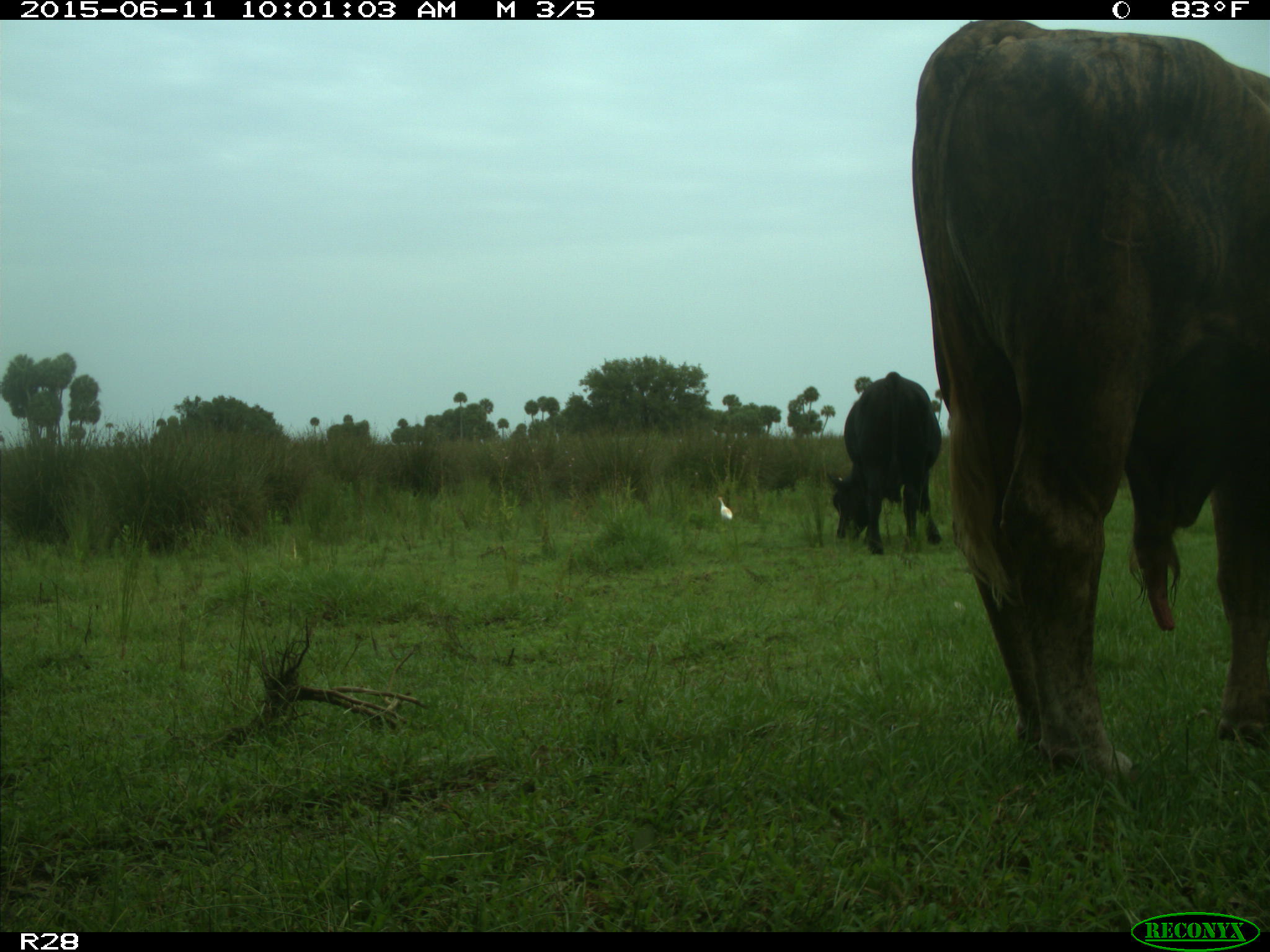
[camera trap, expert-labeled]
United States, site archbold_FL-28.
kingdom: Animalia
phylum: Chordata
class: Mammalia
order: Artiodactyla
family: Bovidae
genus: Bos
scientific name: Bos taurus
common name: domestic cow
Bos taurus (domestic cow).